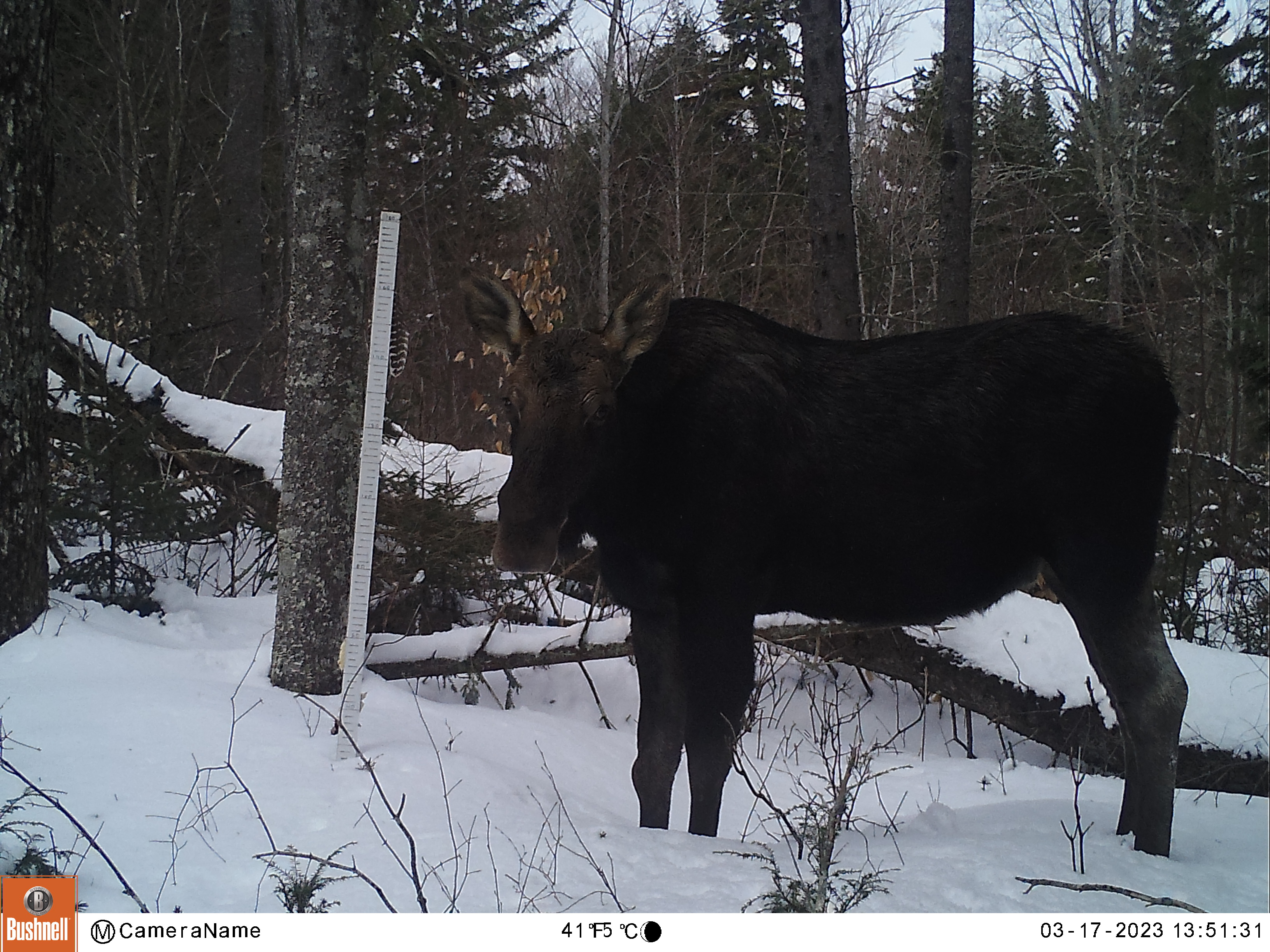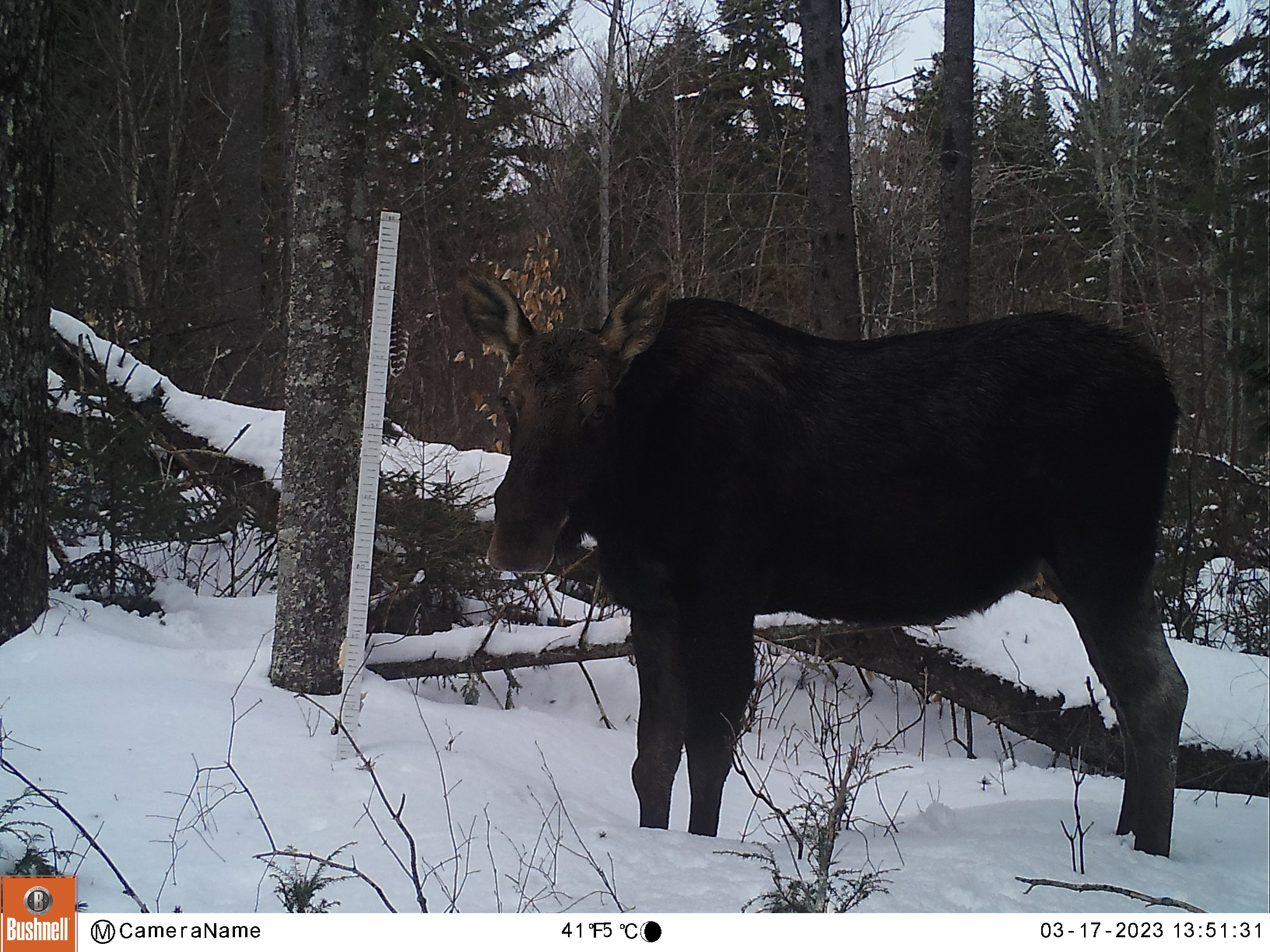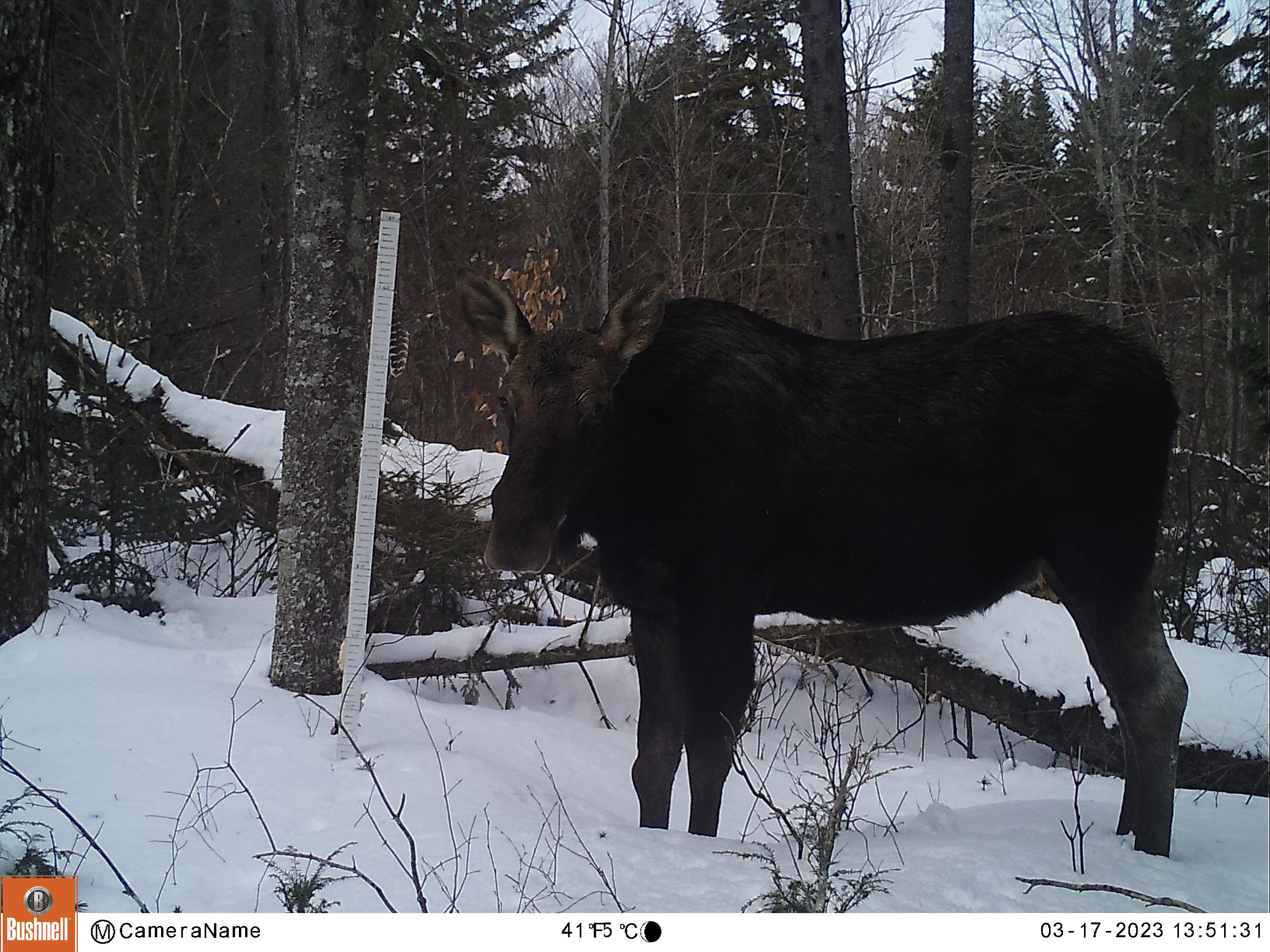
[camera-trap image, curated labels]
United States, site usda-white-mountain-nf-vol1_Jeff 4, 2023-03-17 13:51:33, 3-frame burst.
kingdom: Animalia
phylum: Chordata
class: Mammalia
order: Artiodactyla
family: Cervidae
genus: Alces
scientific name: Alces alces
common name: moose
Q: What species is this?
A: Moose (Alces alces).